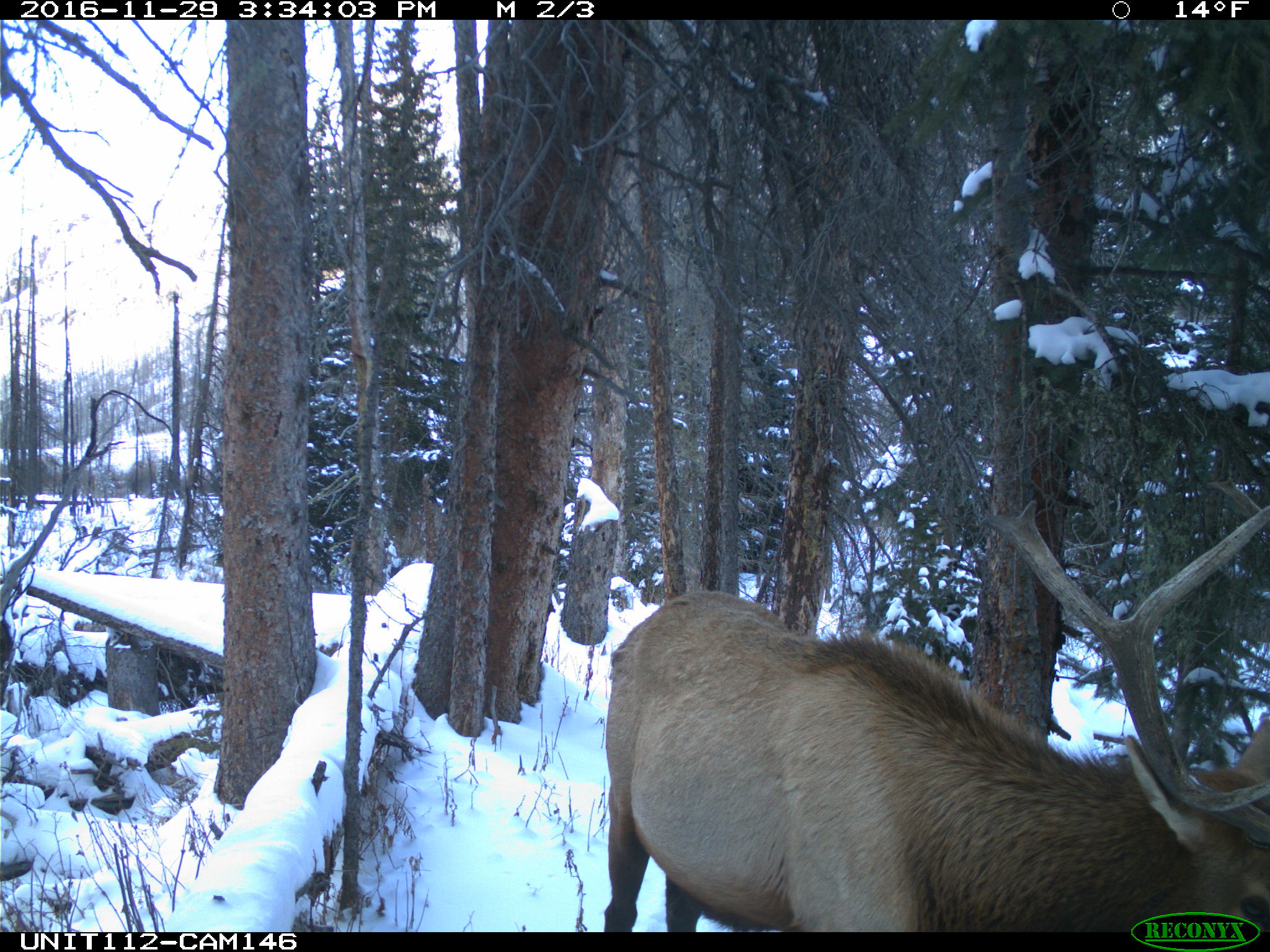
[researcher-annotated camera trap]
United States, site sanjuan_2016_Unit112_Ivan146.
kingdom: Animalia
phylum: Chordata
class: Mammalia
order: Artiodactyla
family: Cervidae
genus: Cervus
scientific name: Cervus elaphus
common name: red deer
Cervus elaphus (red deer).